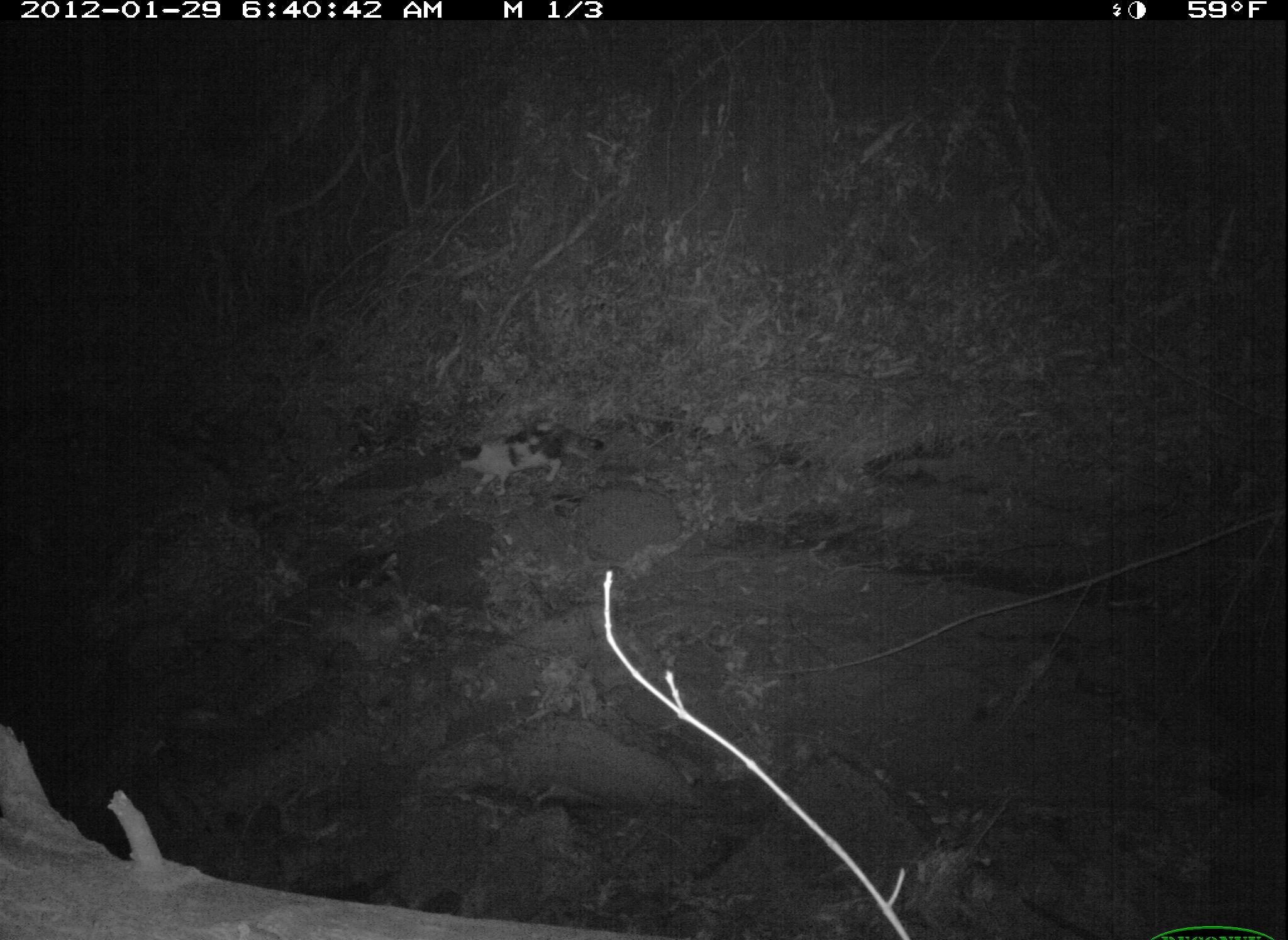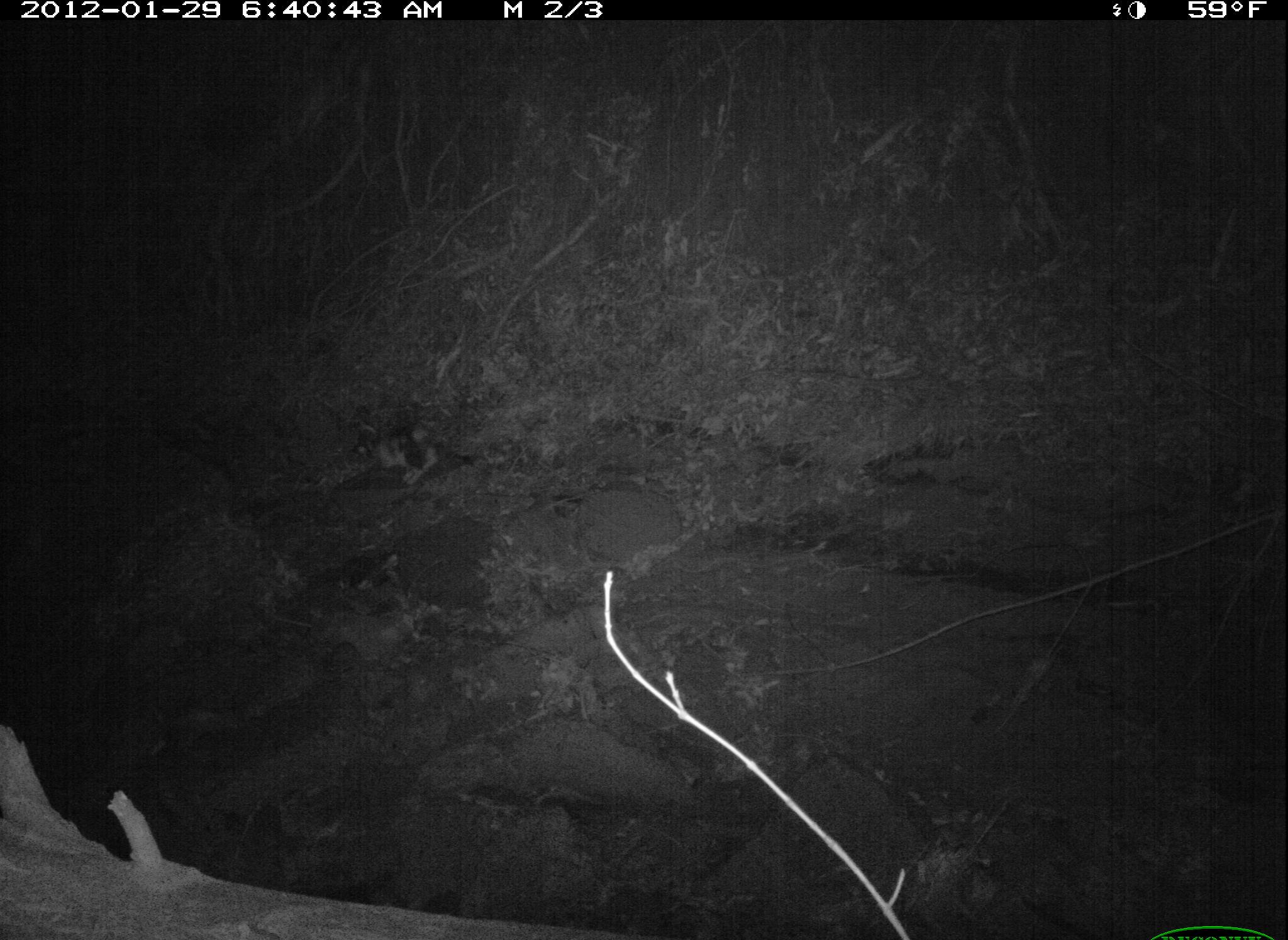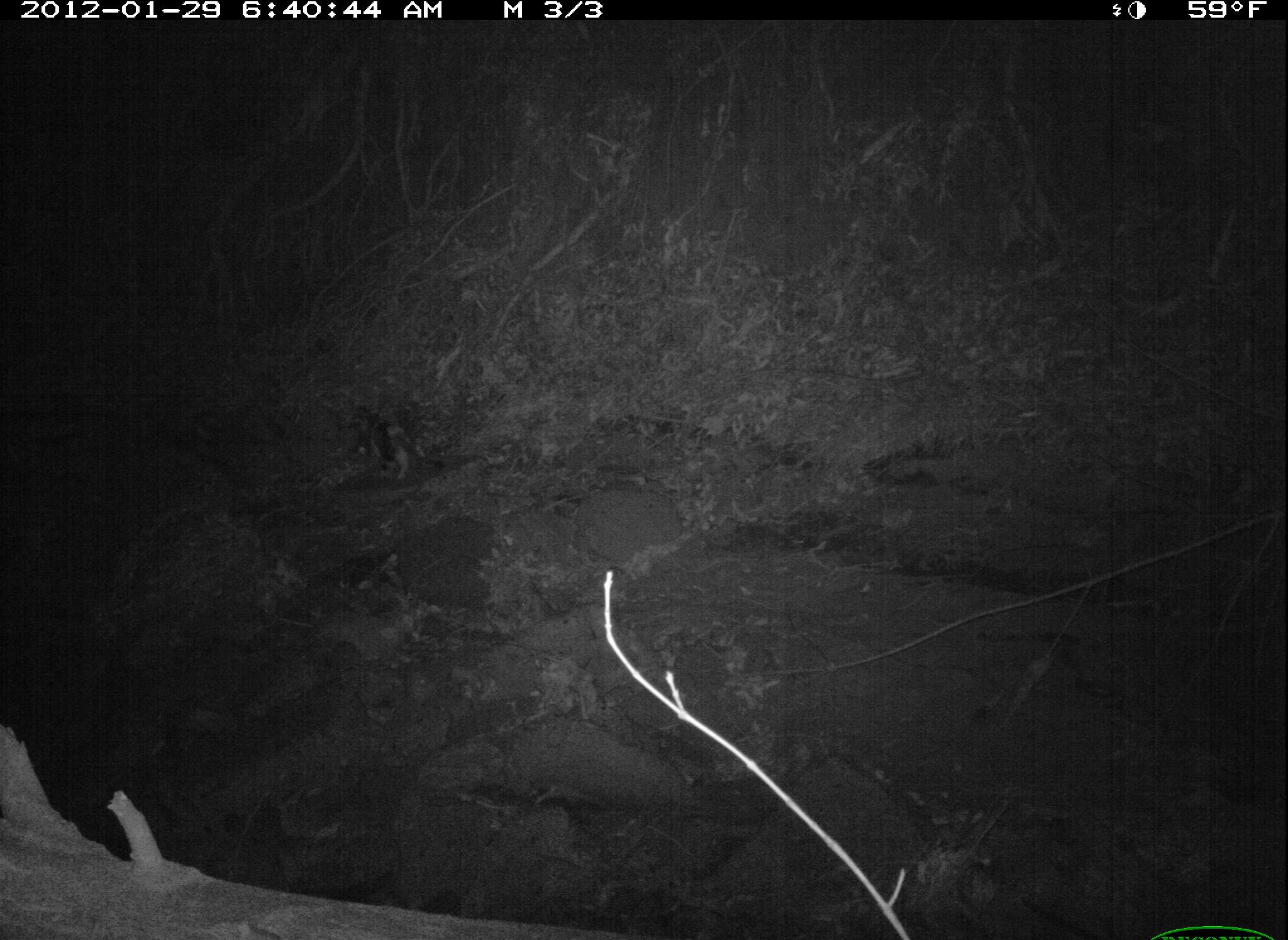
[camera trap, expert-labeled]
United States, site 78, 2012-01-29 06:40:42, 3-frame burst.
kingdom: Animalia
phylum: Chordata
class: Mammalia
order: Carnivora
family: Felidae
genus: Felis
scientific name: Felis catus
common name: cat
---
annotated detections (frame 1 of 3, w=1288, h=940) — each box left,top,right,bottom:
cat: 452,420,620,509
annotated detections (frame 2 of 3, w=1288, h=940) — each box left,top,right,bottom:
cat: 345,417,477,492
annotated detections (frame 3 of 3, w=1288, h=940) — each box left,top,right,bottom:
cat: 333,388,430,478